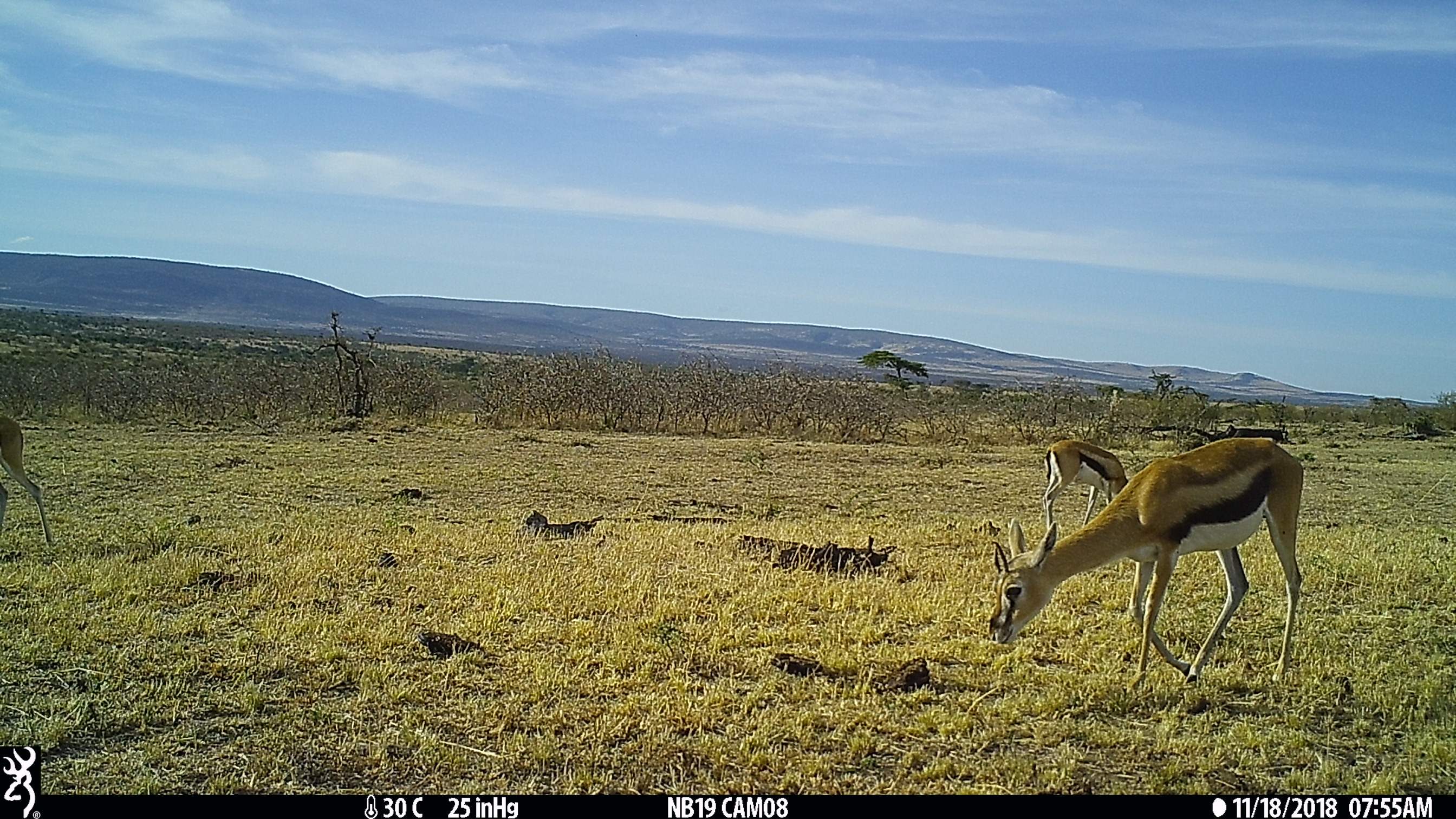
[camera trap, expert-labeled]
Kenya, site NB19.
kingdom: Animalia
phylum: Chordata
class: Mammalia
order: Artiodactyla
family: Bovidae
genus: Eudorcas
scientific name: Eudorcas thomsonii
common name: thomon's gazelle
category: gazelle thomsons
Gazelle thomsons (thomon's gazelle) (Eudorcas thomsonii).